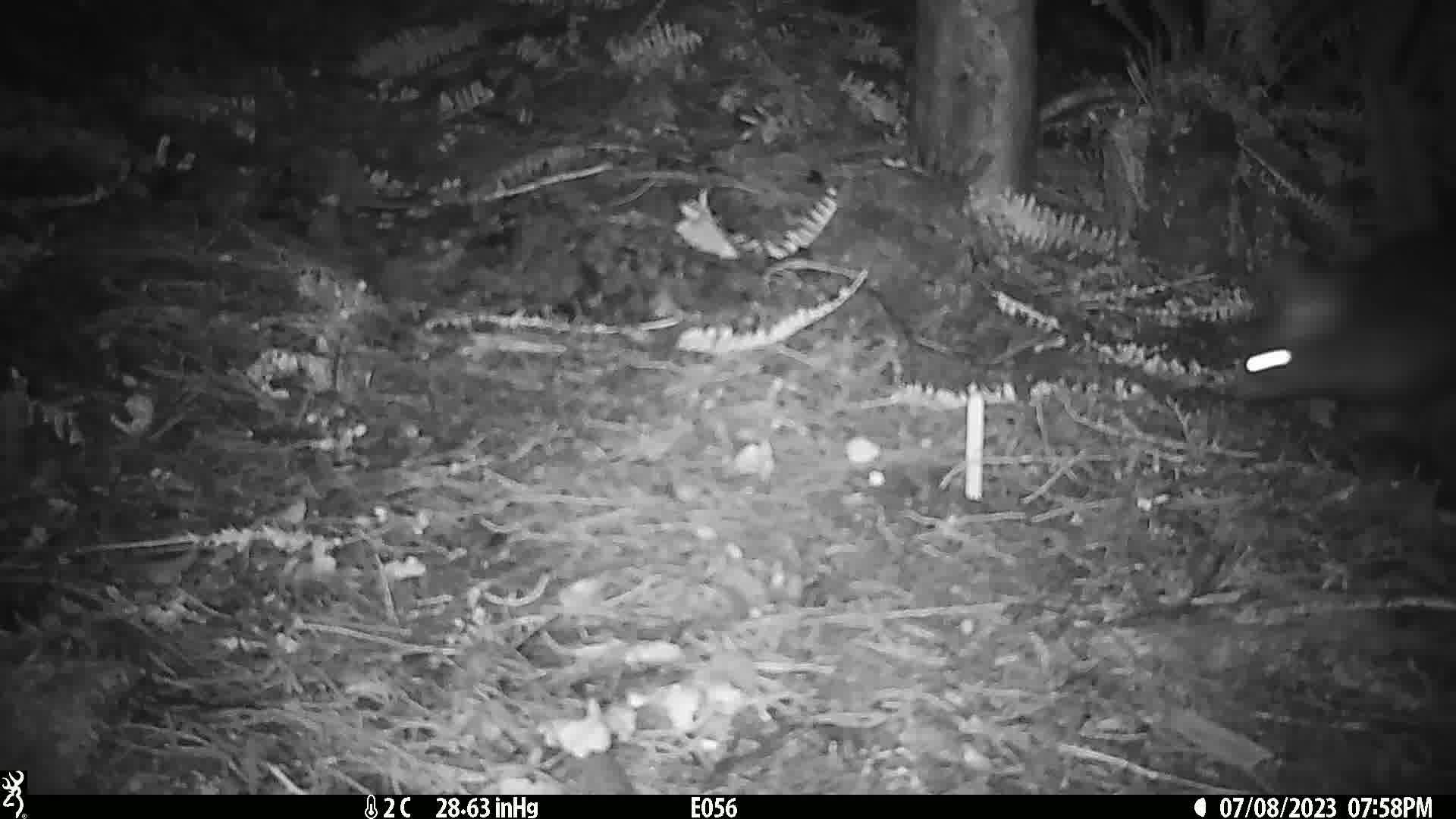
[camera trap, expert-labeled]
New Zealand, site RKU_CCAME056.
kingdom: Animalia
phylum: Chordata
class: Mammalia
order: Diprotodontia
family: Phalangeridae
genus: Trichosurus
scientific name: Trichosurus vulpecula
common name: common brushtail possum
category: possum